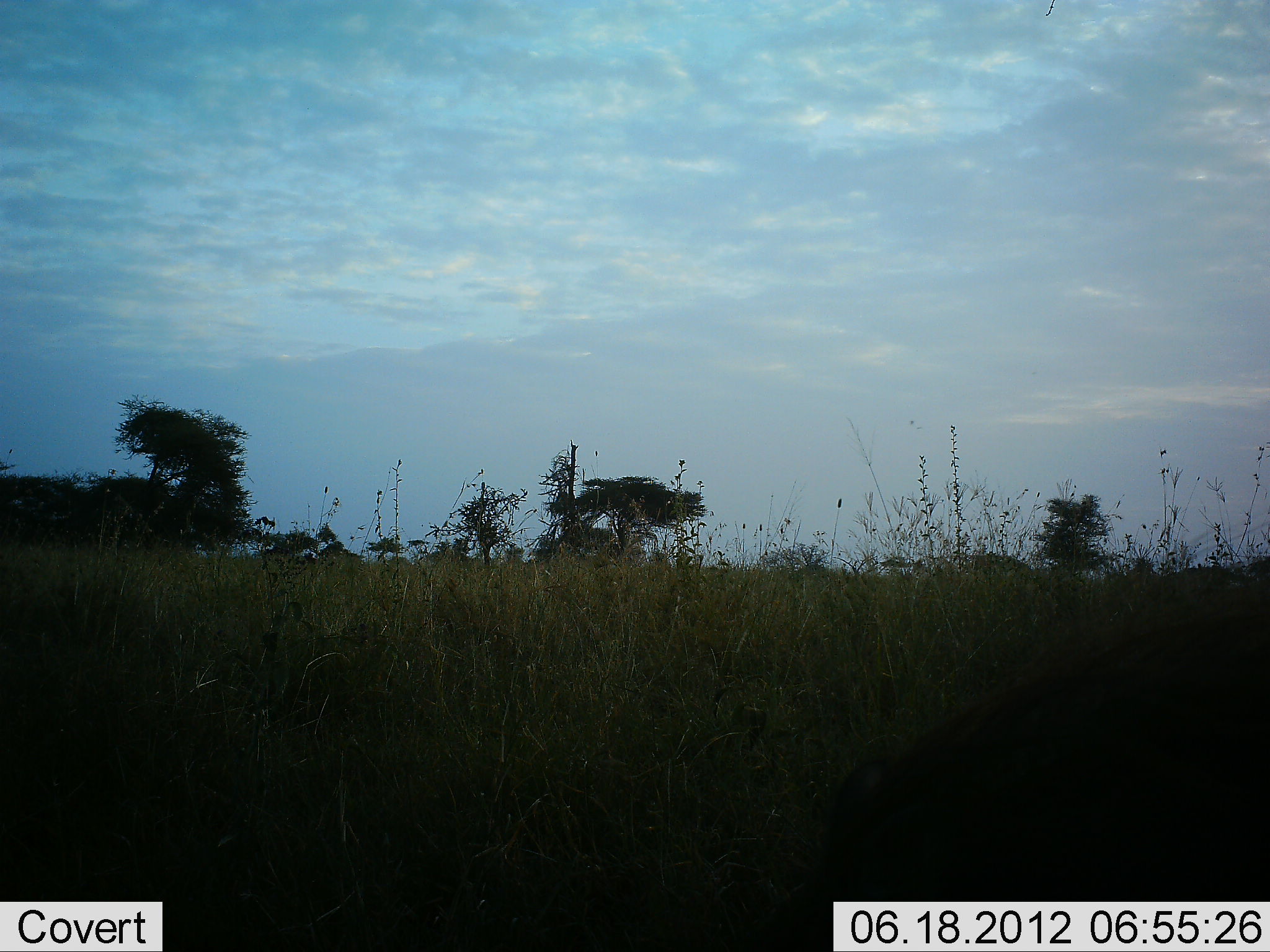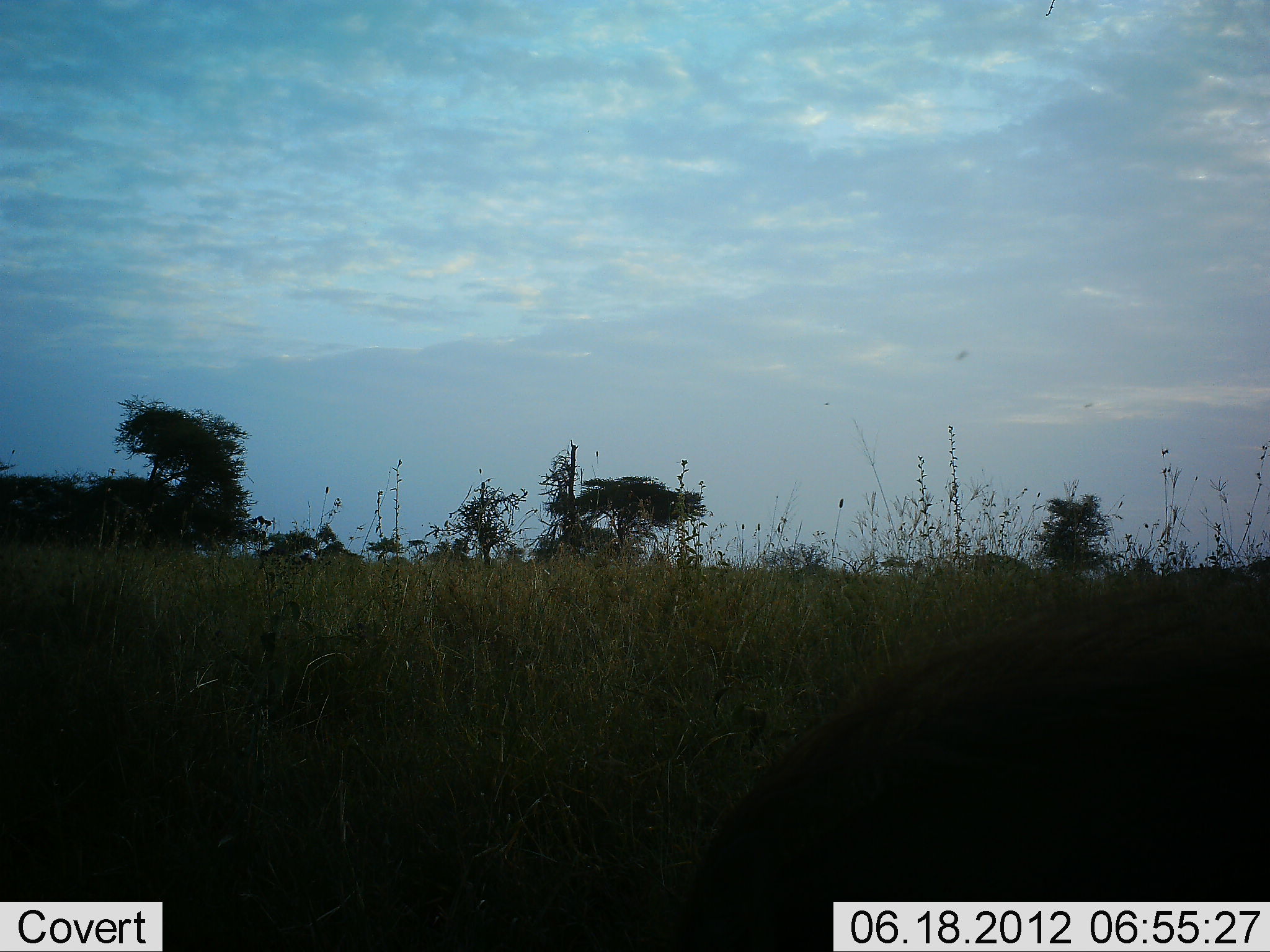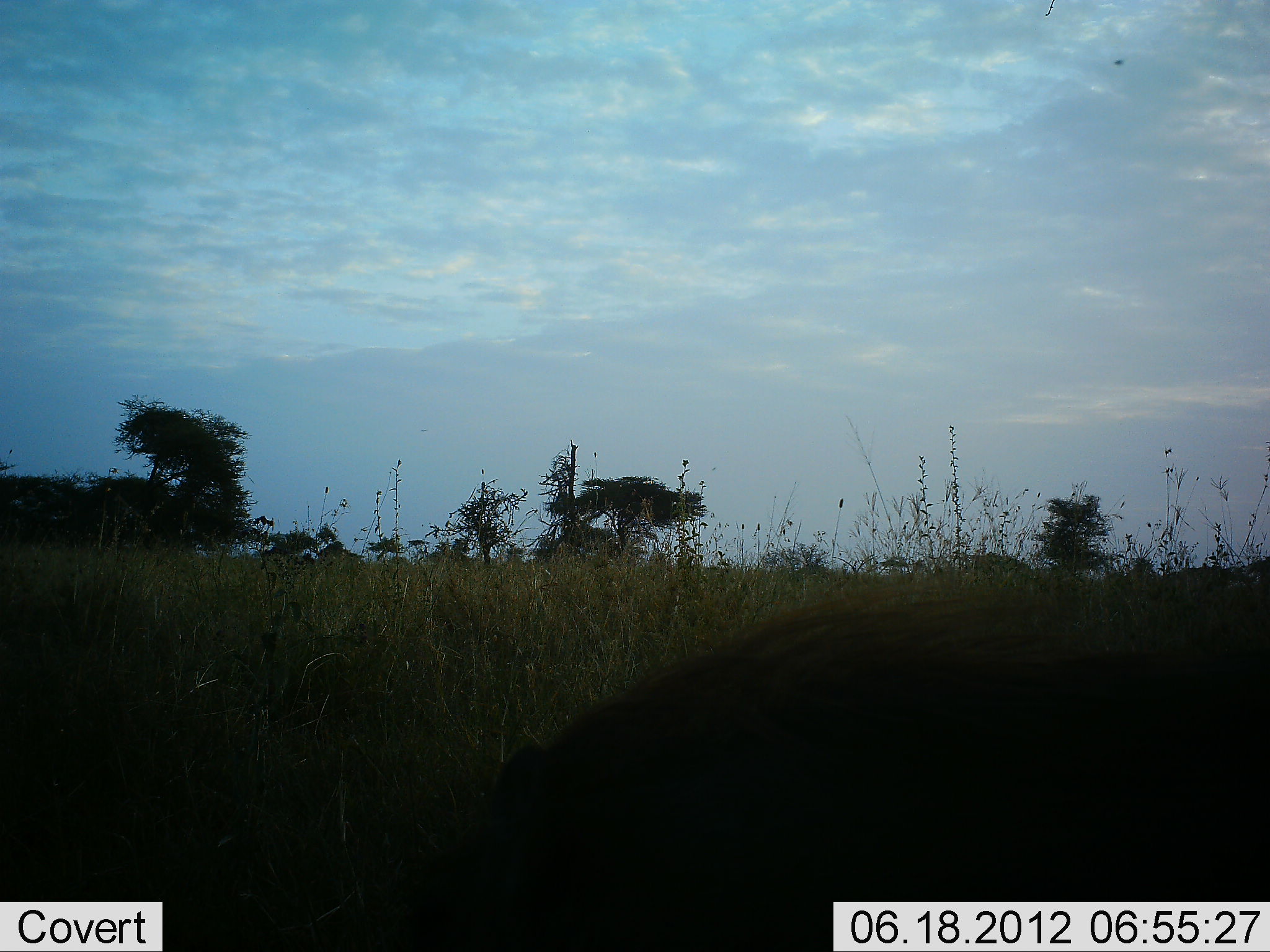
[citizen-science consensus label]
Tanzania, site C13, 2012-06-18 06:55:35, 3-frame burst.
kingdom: Animalia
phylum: Chordata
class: Mammalia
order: Artiodactyla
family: Suidae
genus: Phacochoerus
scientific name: Phacochoerus africanus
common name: warthog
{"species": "warthog (Phacochoerus africanus)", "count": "1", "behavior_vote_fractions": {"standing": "10%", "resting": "0%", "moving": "80%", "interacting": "0%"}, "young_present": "0%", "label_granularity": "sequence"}